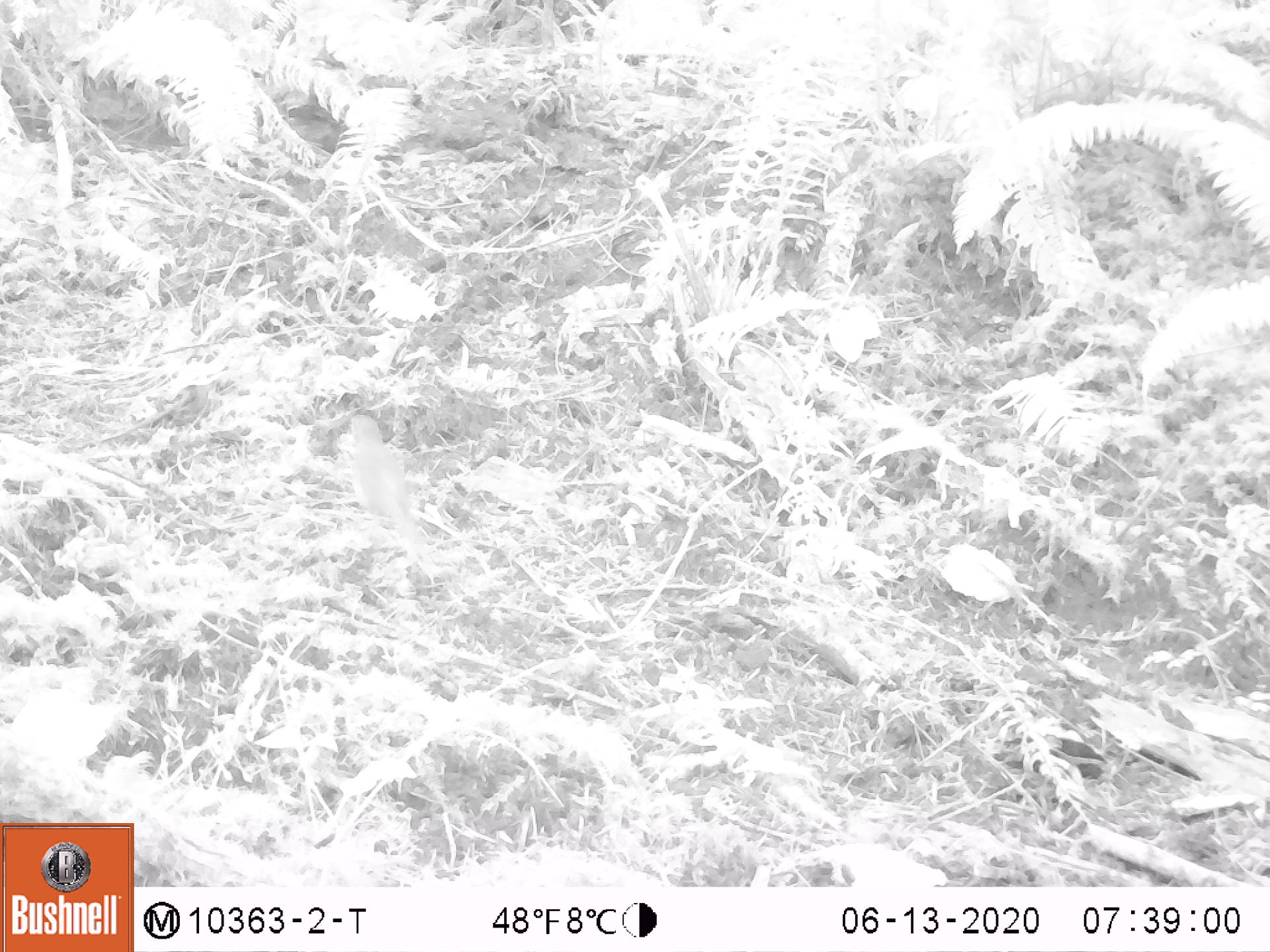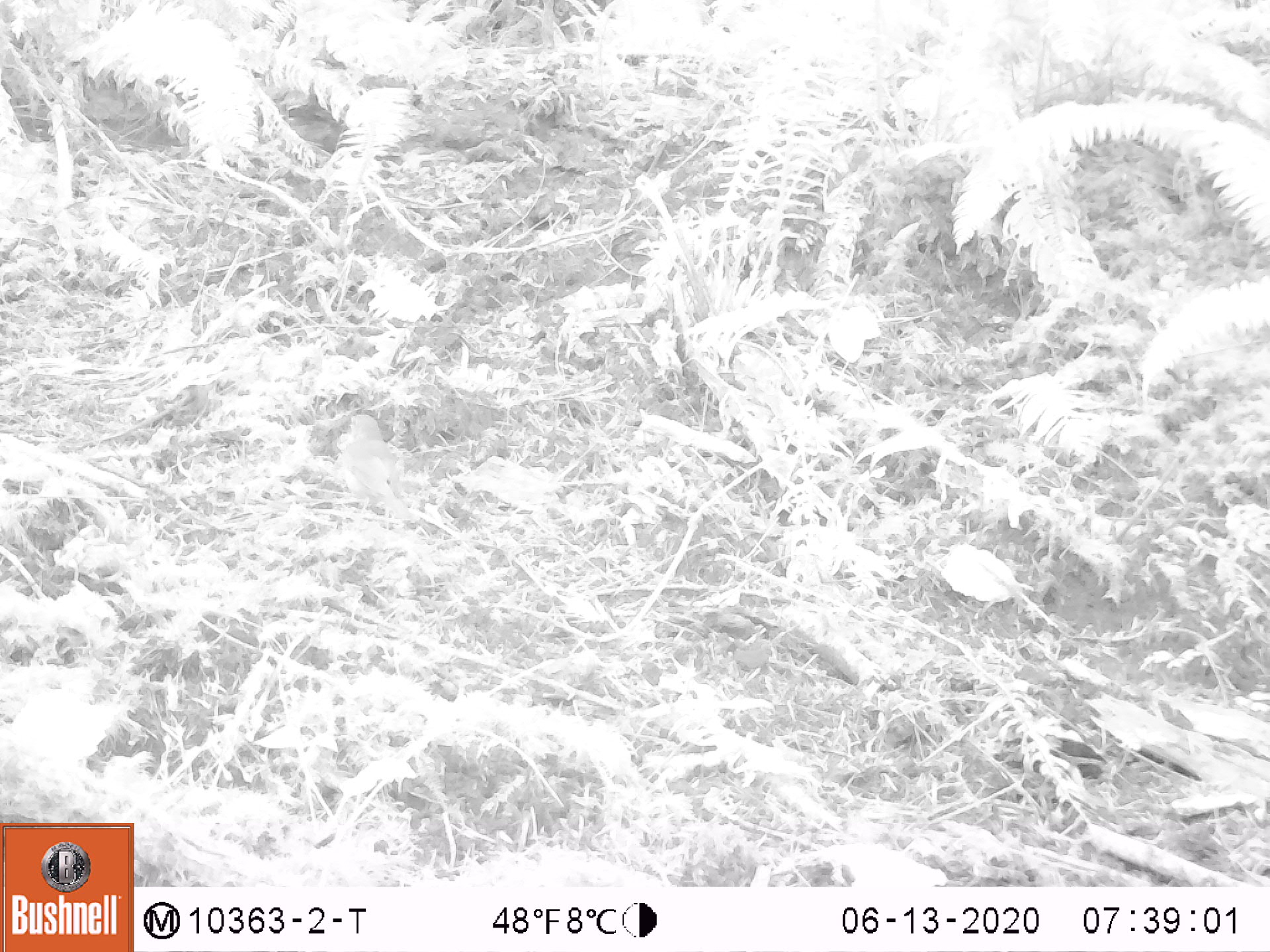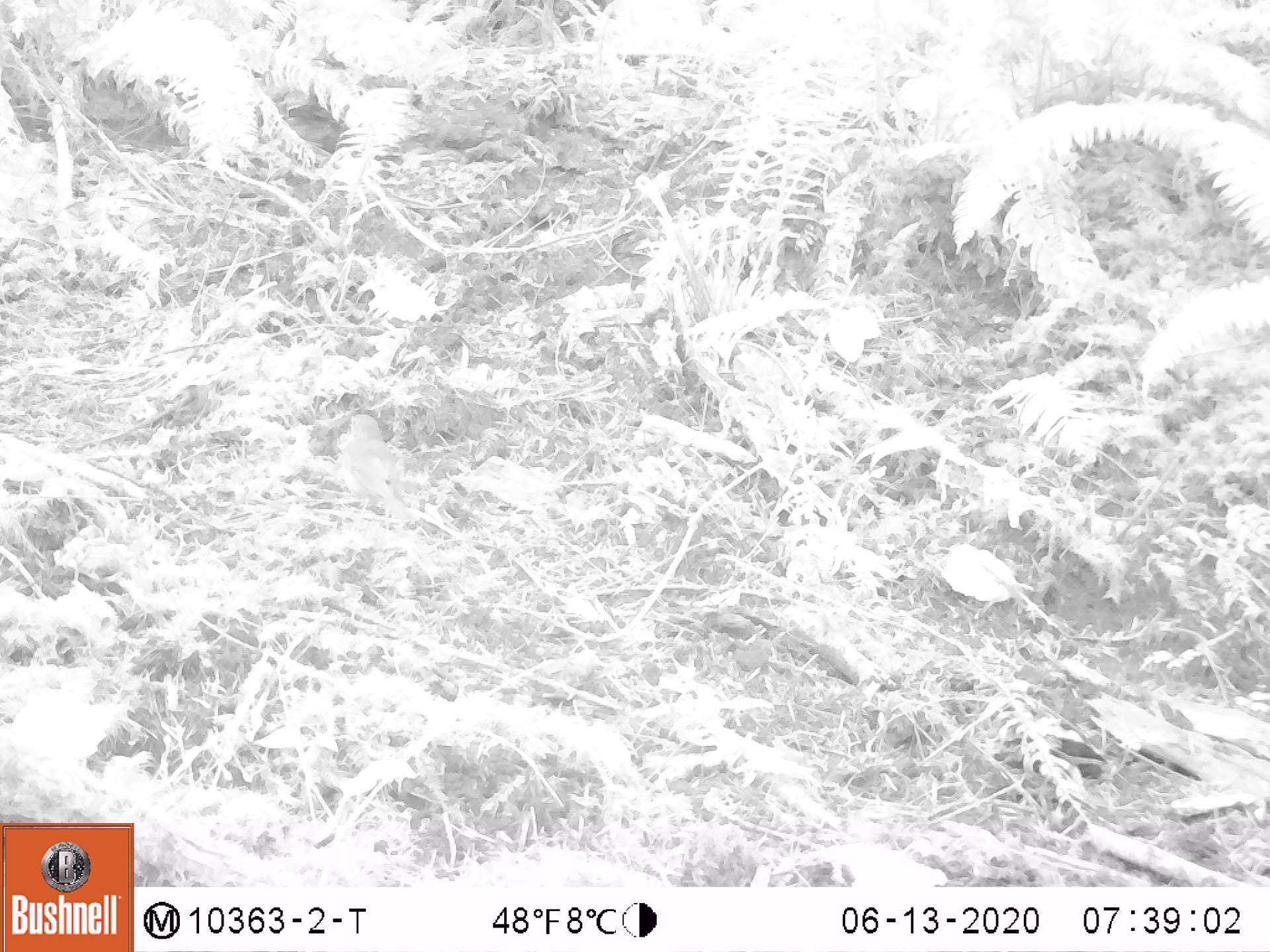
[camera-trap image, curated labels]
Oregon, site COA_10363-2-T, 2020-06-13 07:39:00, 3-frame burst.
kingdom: Animalia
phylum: Chordata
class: Aves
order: Passeriformes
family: Turdidae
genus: Catharus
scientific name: Catharus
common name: brown thrushes and nightingale-thrushes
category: catharus species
Catharus species (brown thrushes and nightingale-thrushes) (Catharus).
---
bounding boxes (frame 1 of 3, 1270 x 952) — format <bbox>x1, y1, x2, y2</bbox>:
catharus species: <bbox>342, 412, 426, 546</bbox>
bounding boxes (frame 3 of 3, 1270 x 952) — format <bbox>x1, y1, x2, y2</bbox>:
catharus species: <bbox>335, 410, 410, 521</bbox>